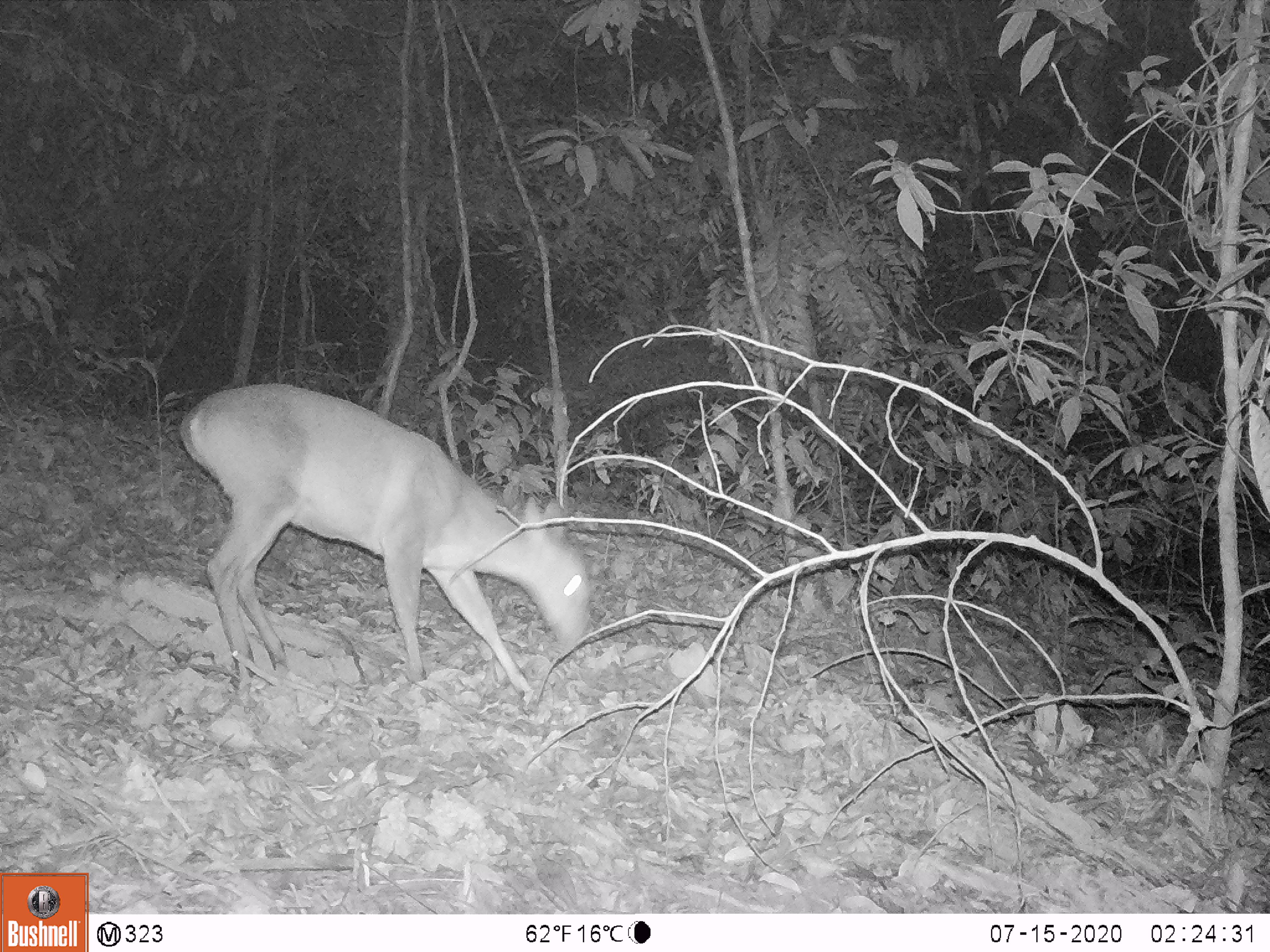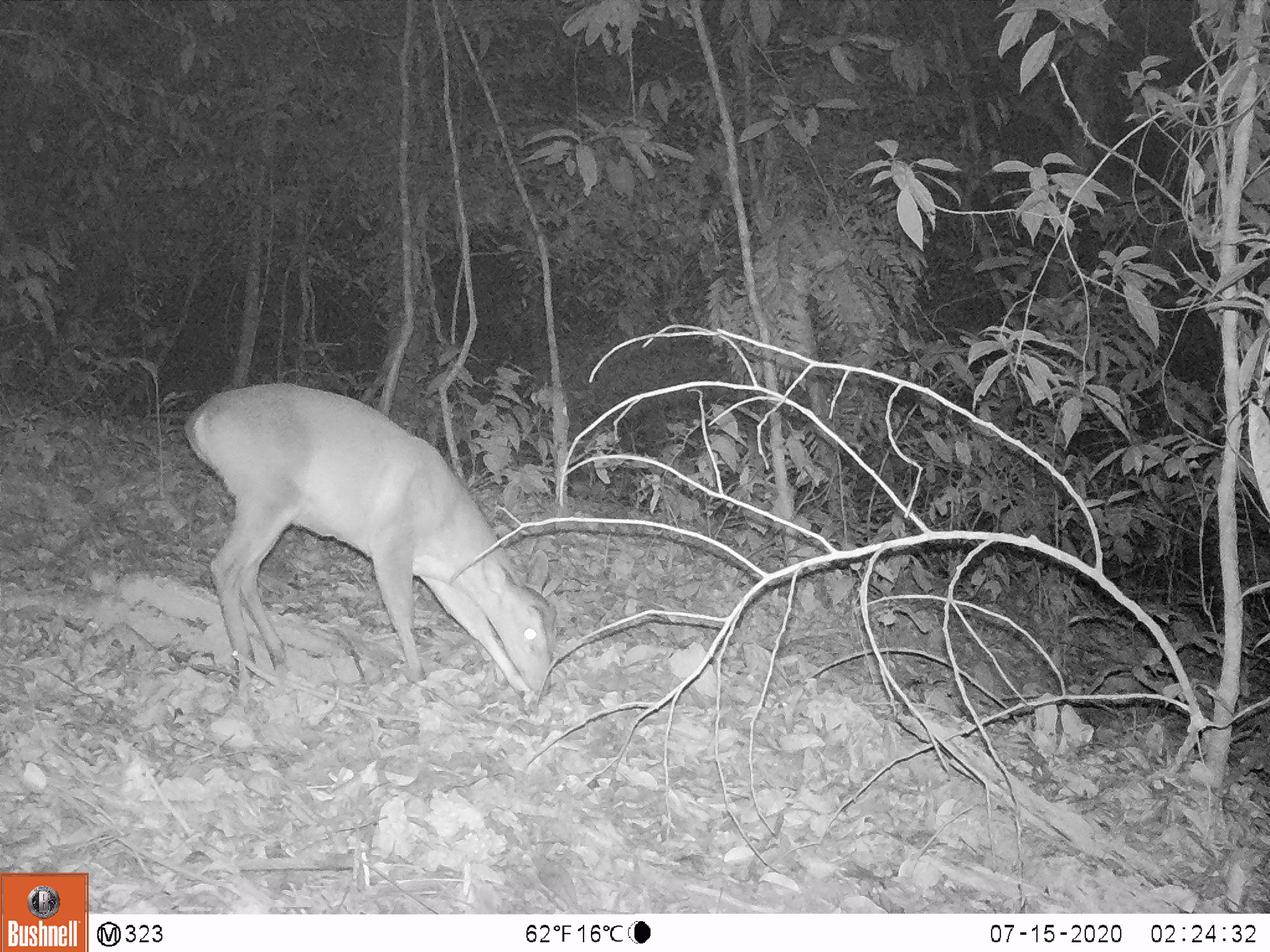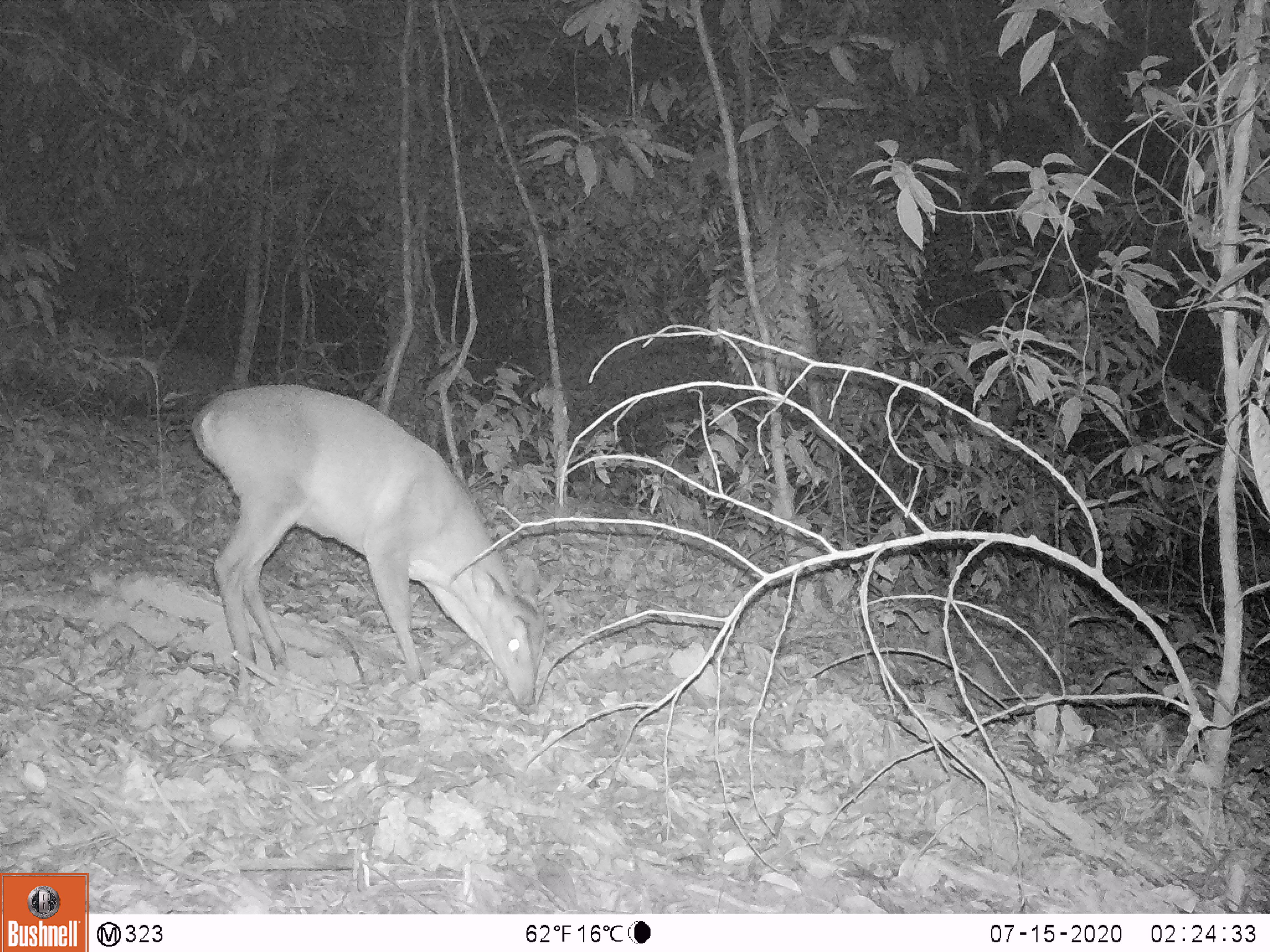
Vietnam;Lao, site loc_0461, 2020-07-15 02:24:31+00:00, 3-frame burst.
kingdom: Animalia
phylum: Chordata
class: Mammalia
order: Artiodactyla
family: Cervidae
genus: Muntiacus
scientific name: Muntiacus vuquangensis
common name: large-antlered muntjac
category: large antlered muntjac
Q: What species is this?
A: Large antlered muntjac (large-antlered muntjac) (Muntiacus vuquangensis).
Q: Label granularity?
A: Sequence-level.